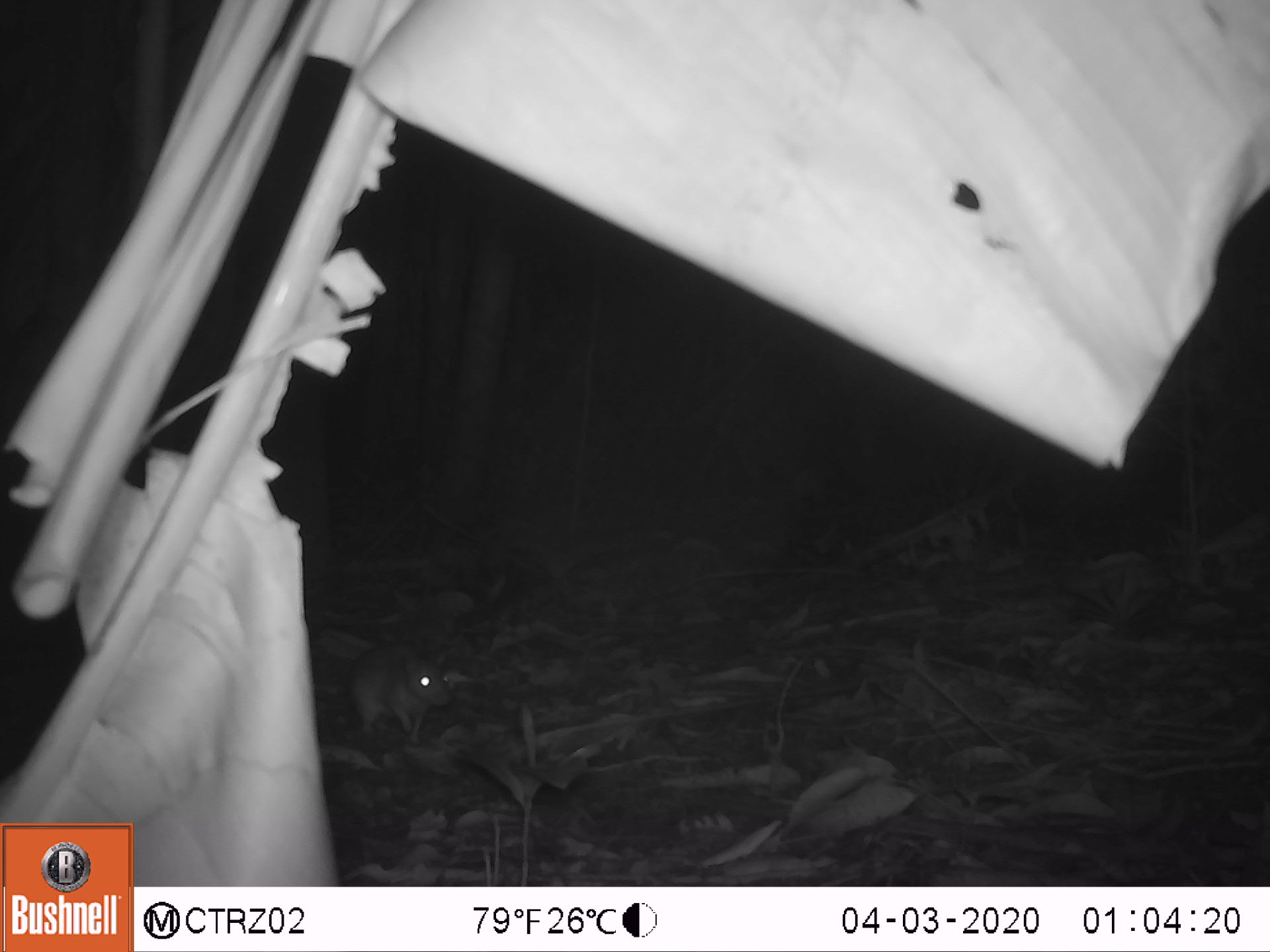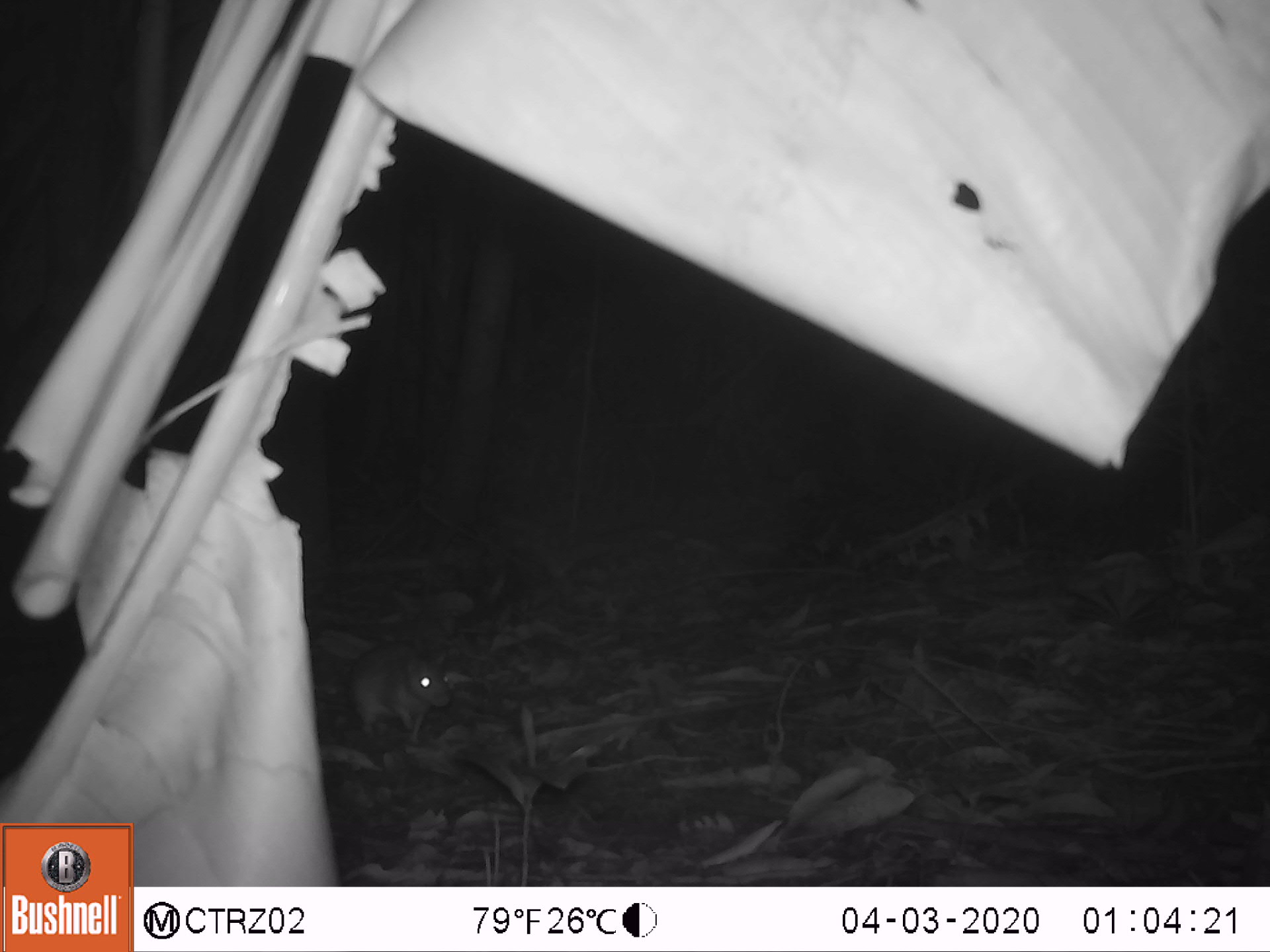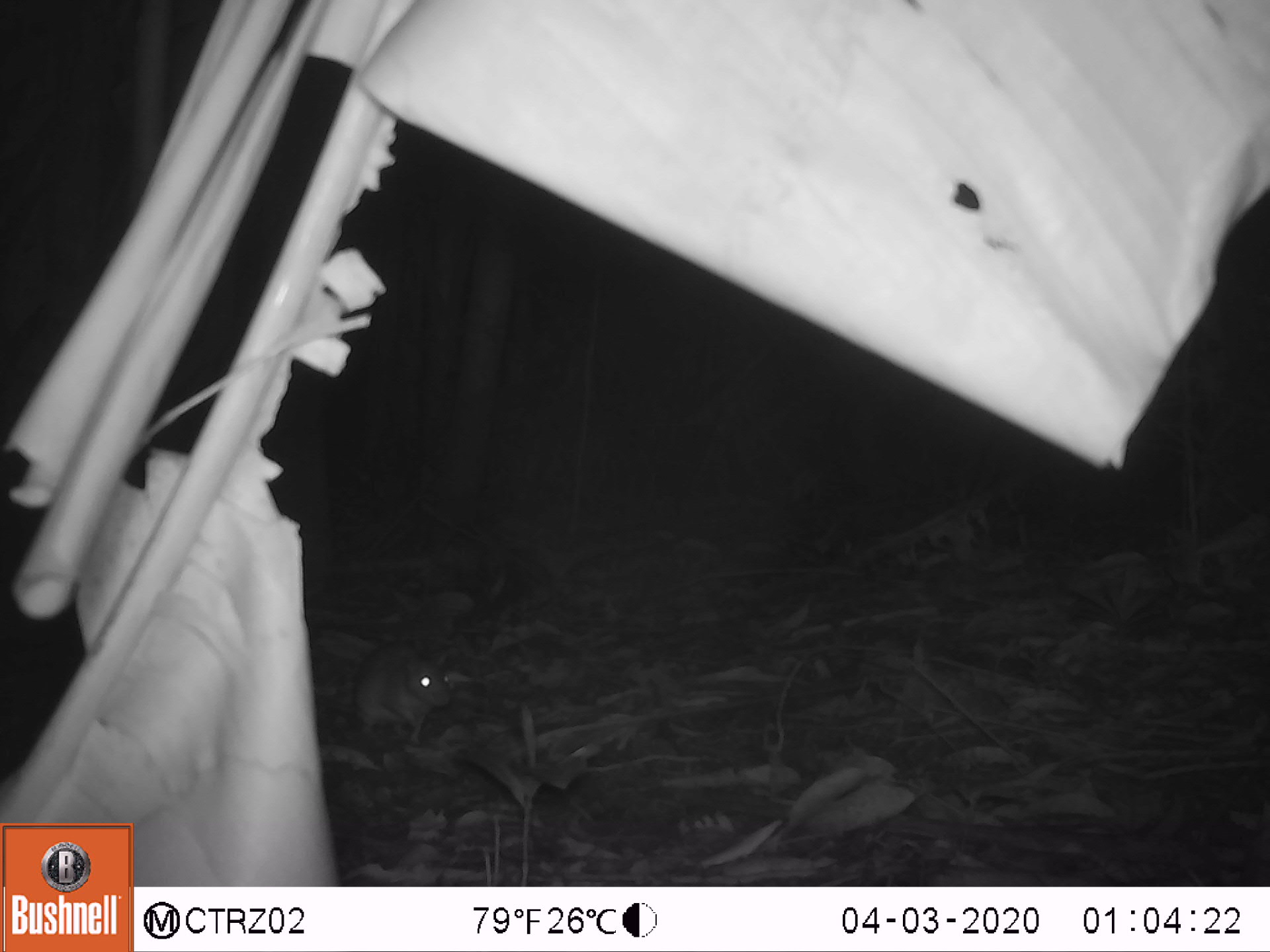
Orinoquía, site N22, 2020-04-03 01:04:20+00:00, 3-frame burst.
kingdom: Animalia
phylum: Chordata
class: Mammalia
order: Rodentia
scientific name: Rodentia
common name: rodent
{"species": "rodent (Rodentia)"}